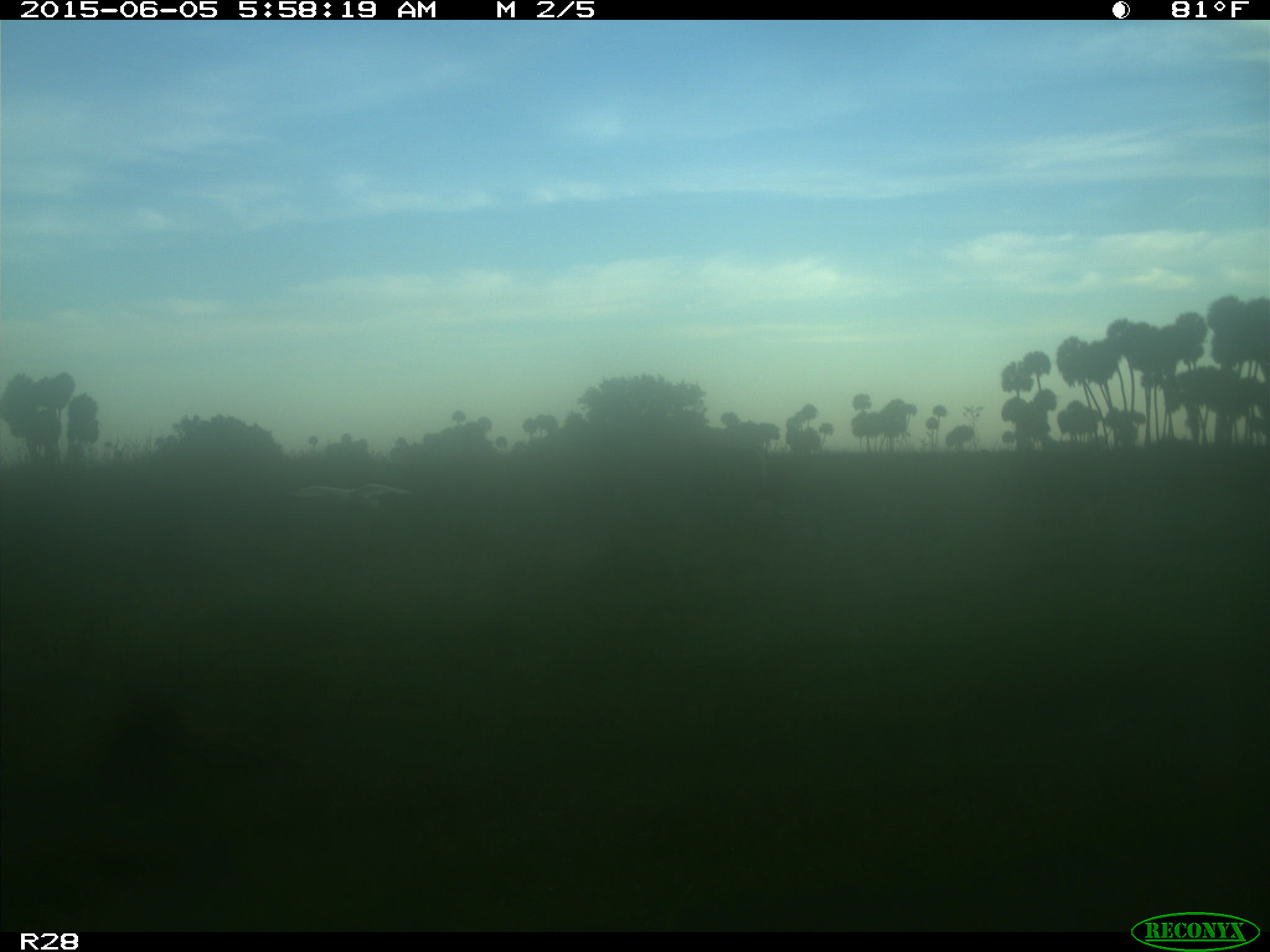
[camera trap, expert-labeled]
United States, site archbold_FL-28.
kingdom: Animalia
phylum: Chordata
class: Mammalia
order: Artiodactyla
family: Bovidae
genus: Bos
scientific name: Bos taurus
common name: domestic cow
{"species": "Bos taurus (domestic cow)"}